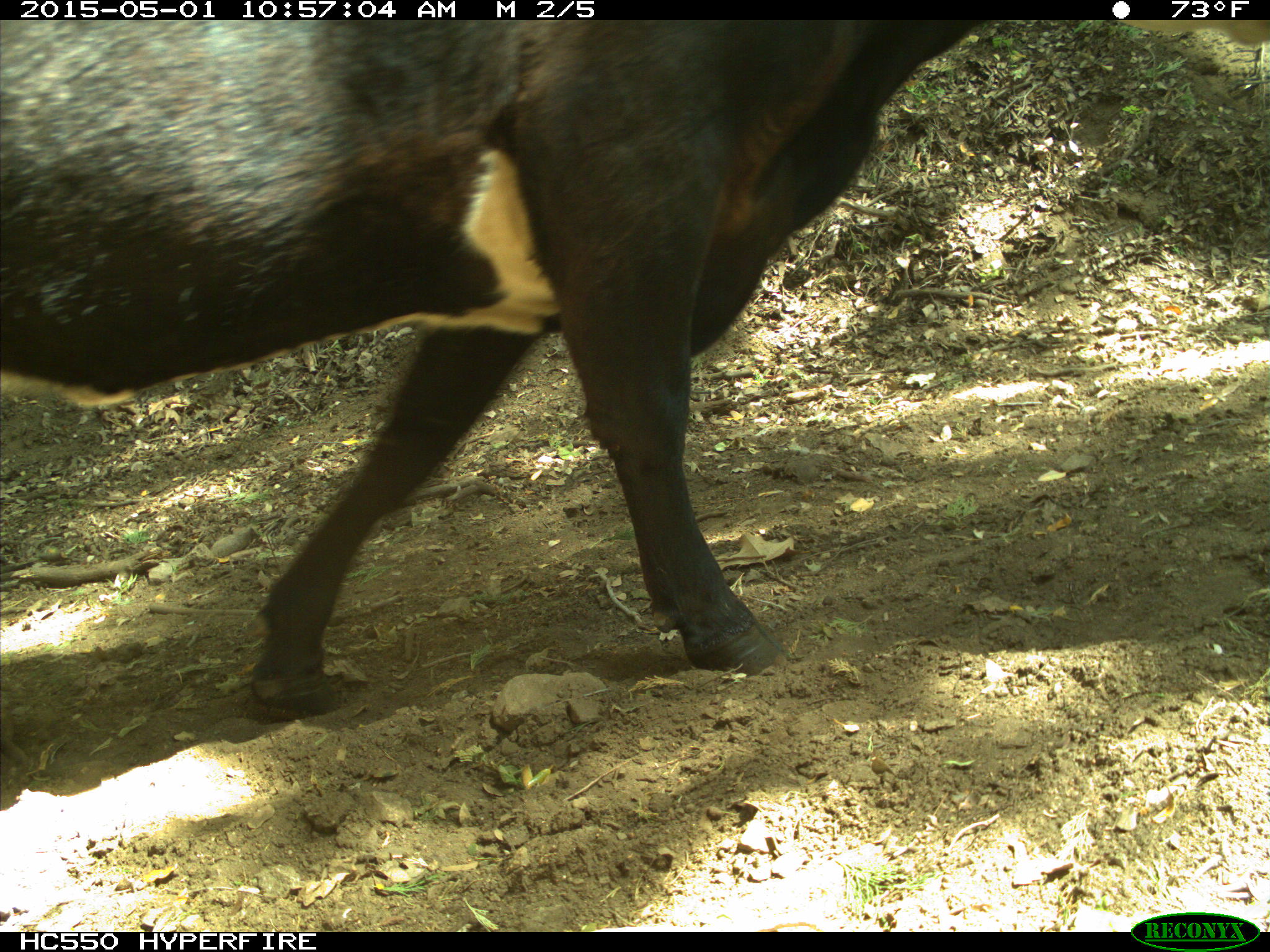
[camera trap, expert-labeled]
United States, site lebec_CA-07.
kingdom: Animalia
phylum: Chordata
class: Mammalia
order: Artiodactyla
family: Bovidae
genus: Bos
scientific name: Bos taurus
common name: domestic cow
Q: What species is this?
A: Bos taurus (domestic cow).